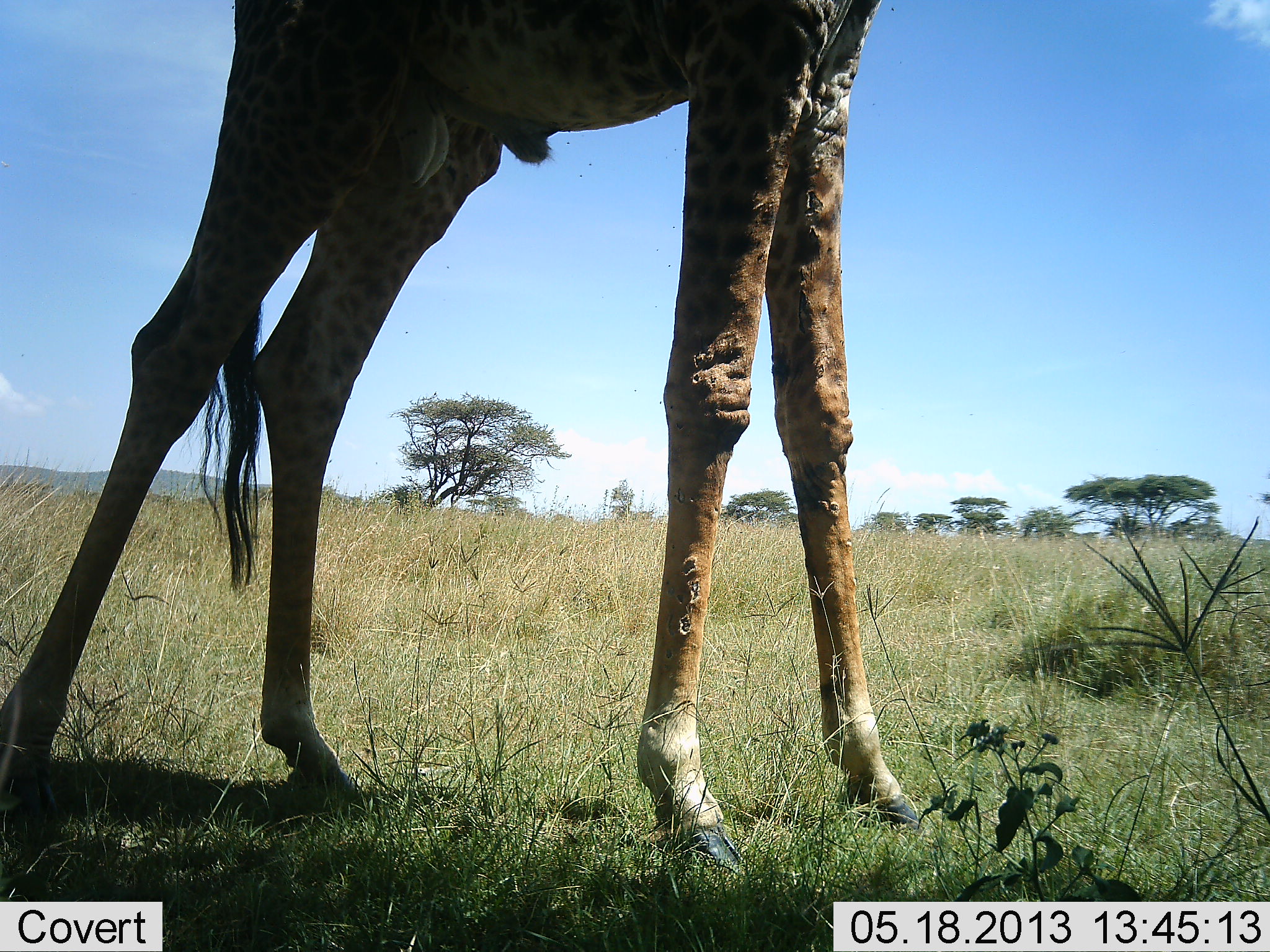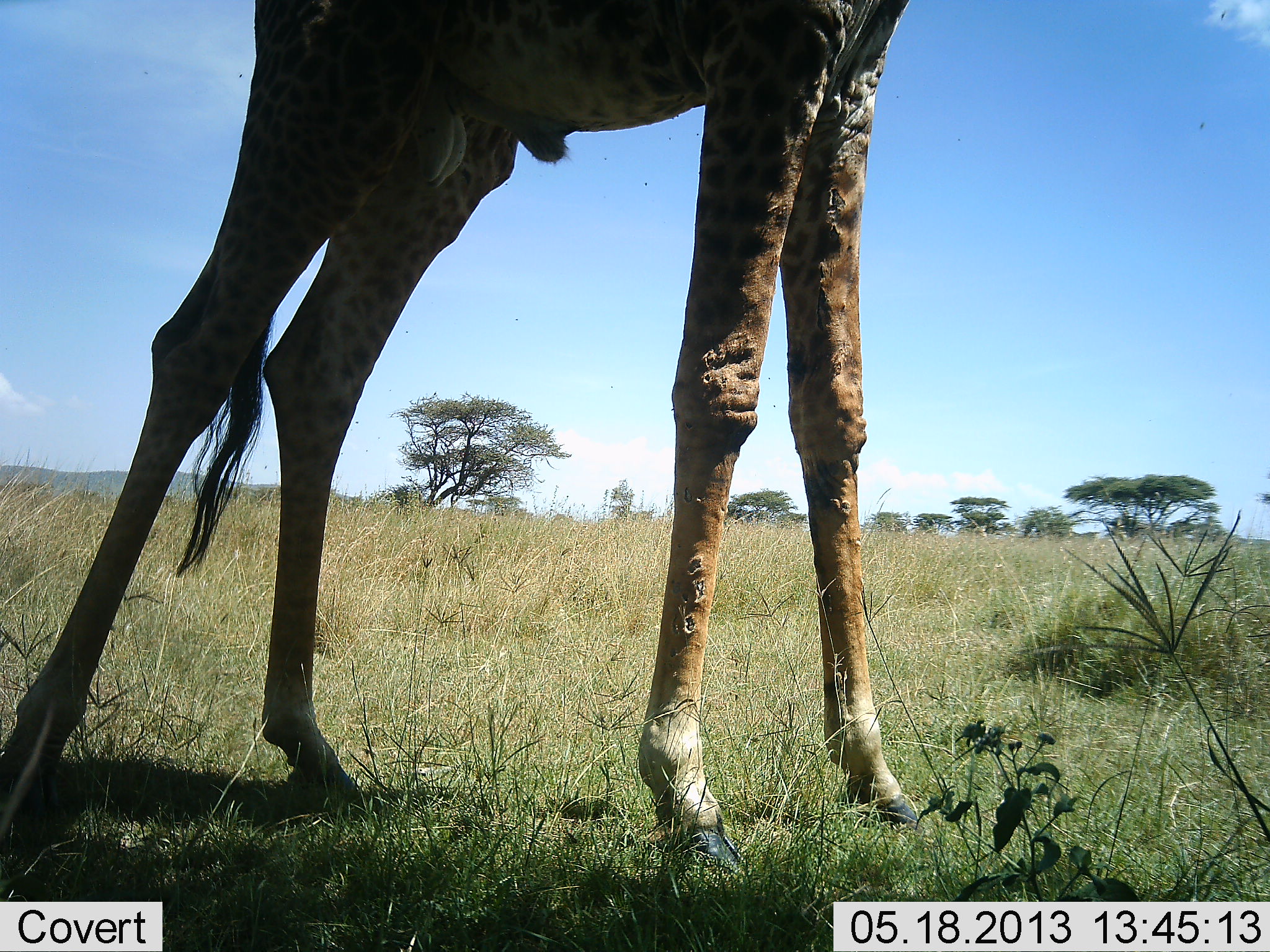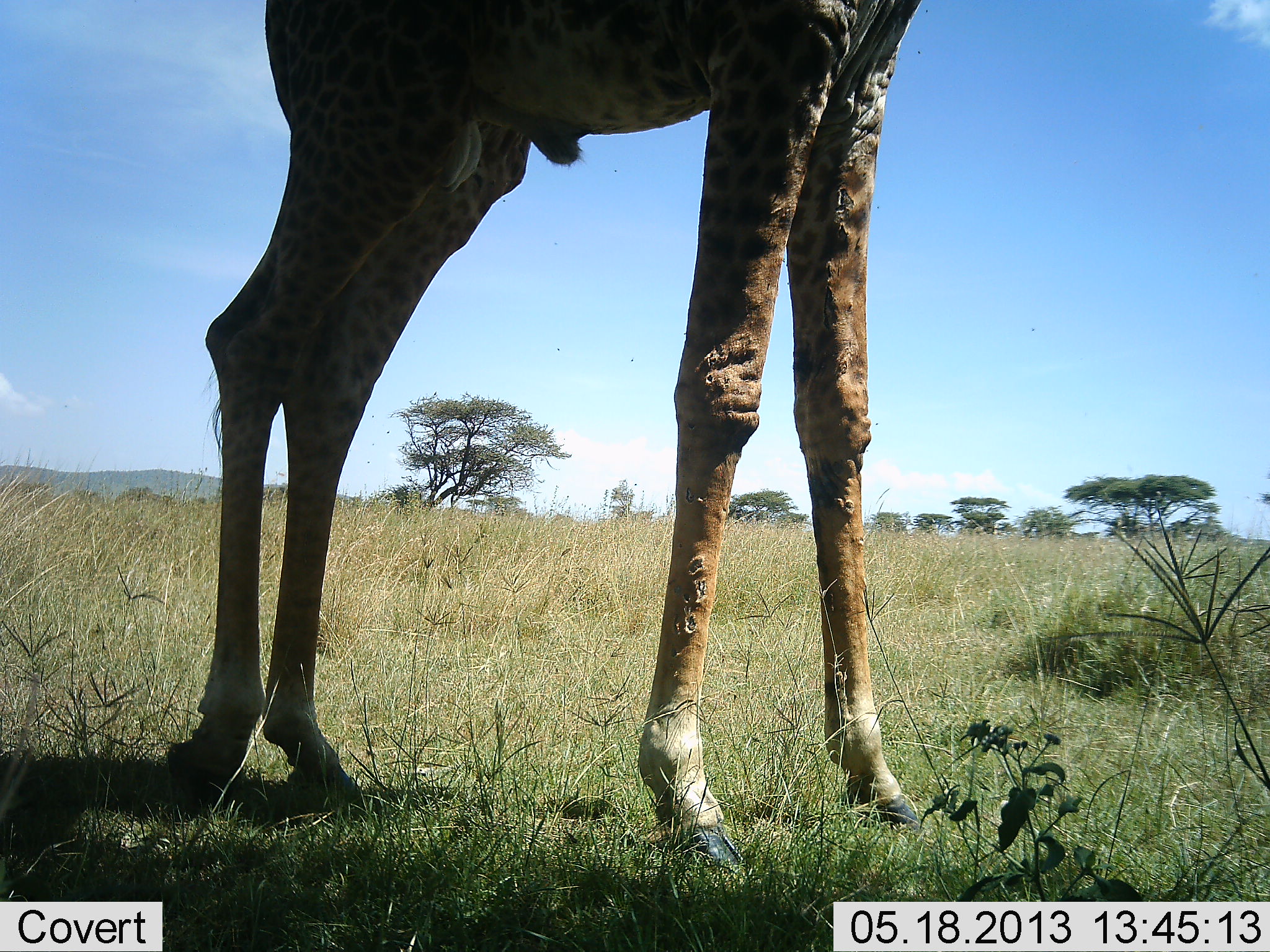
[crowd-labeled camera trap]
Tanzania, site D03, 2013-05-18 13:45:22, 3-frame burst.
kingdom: Animalia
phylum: Chordata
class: Mammalia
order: Artiodactyla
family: Giraffidae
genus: Giraffa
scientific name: Giraffa camelopardalis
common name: giraffe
Giraffe (Giraffa camelopardalis), count 1. Behavior (volunteer vote fractions): standing 100%, resting 0%, moving 5%, interacting 0%. Young present (vote fraction): 0%. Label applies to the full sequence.